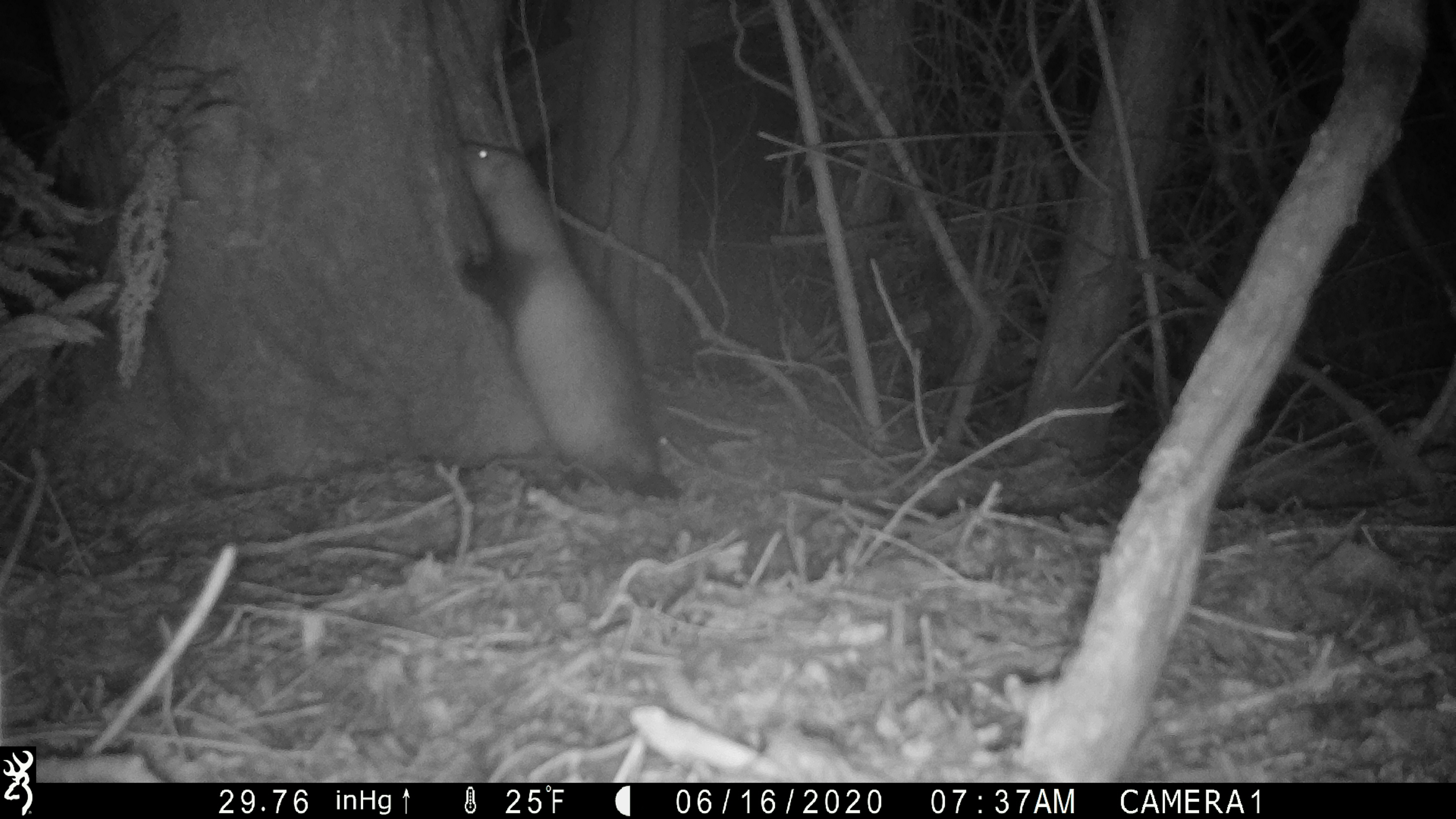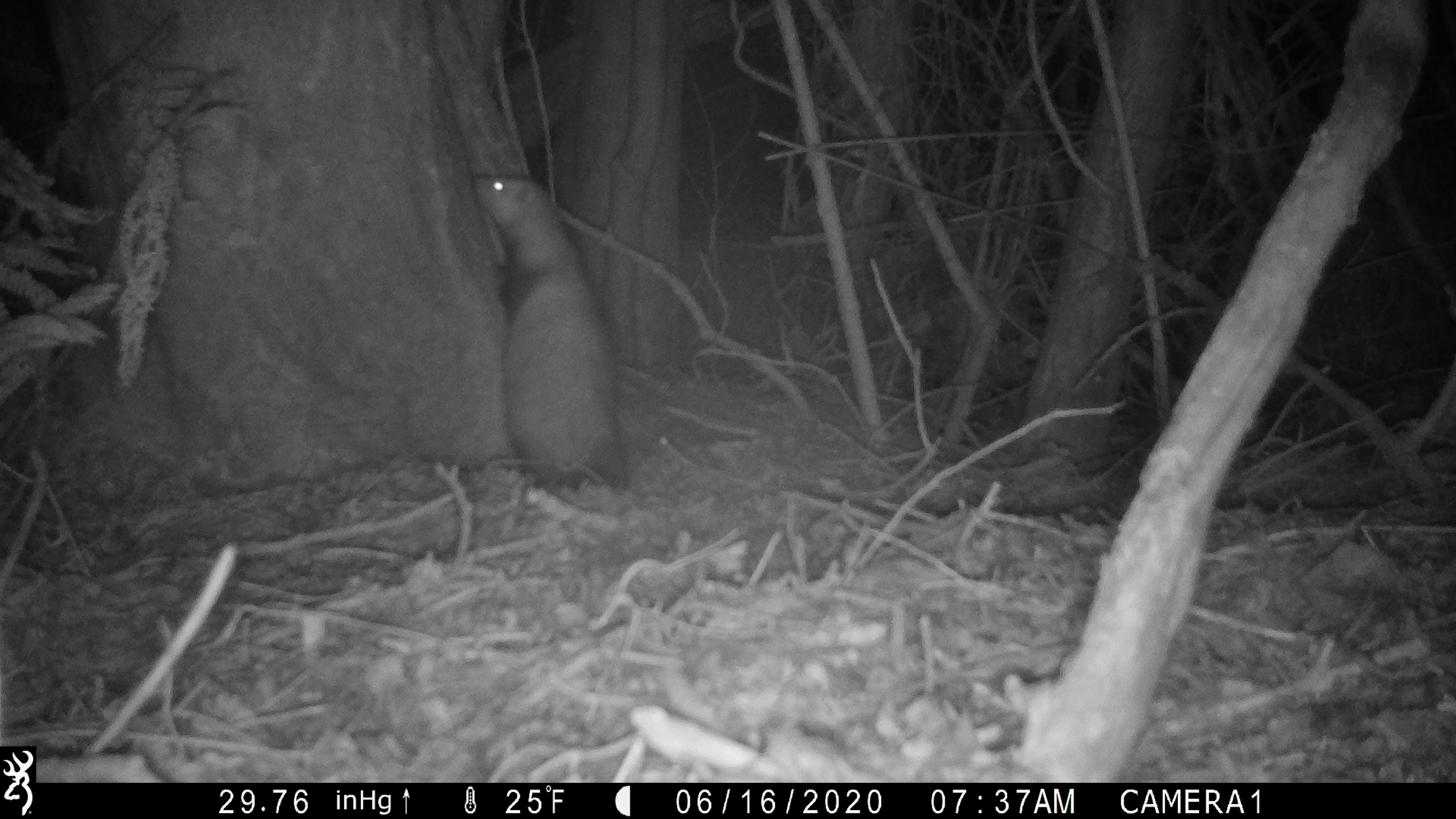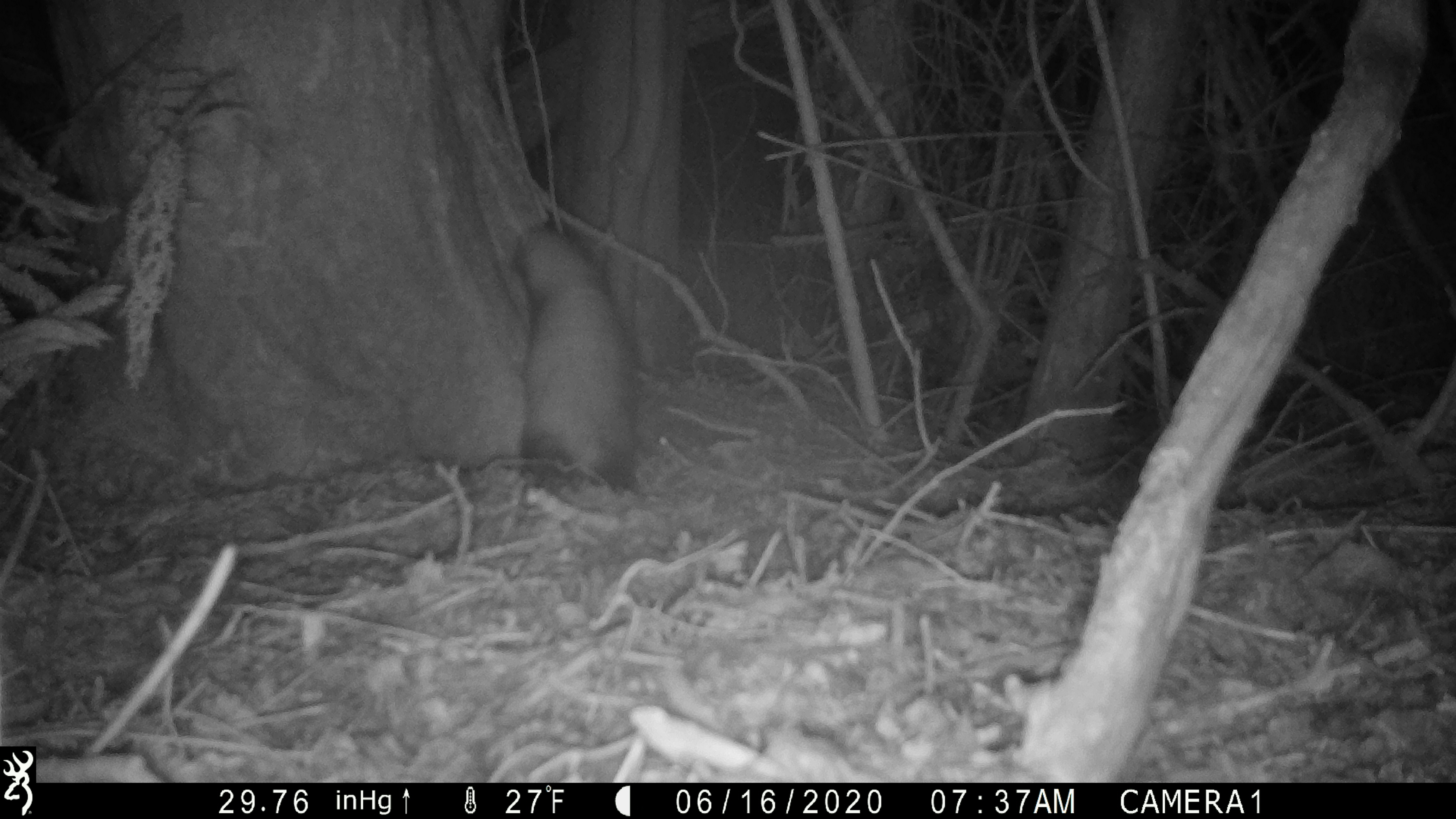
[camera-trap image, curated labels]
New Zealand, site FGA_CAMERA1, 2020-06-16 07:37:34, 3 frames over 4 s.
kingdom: Animalia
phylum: Chordata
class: Mammalia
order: Carnivora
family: Mustelidae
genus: Mustela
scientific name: Mustela furo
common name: ferret